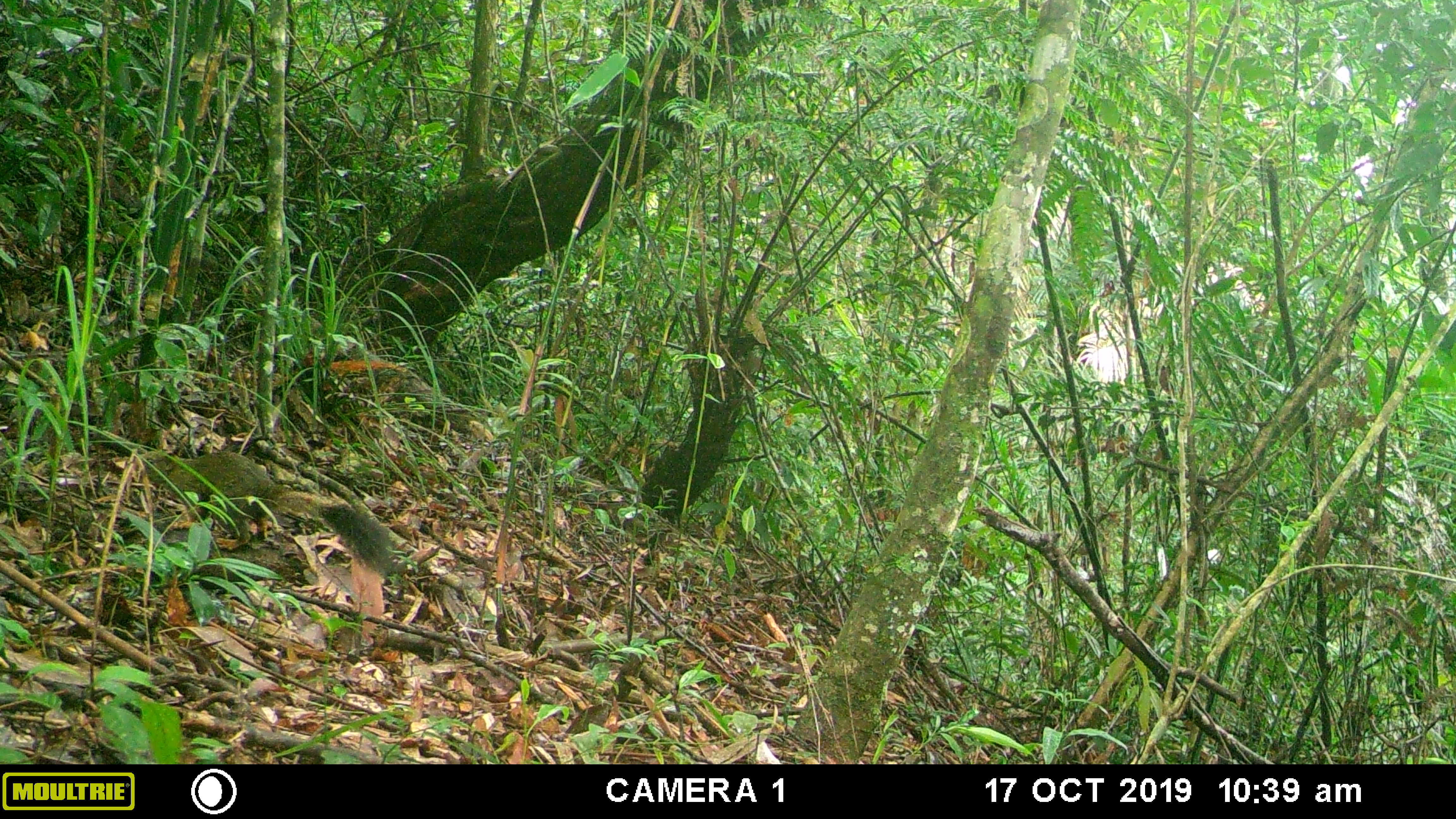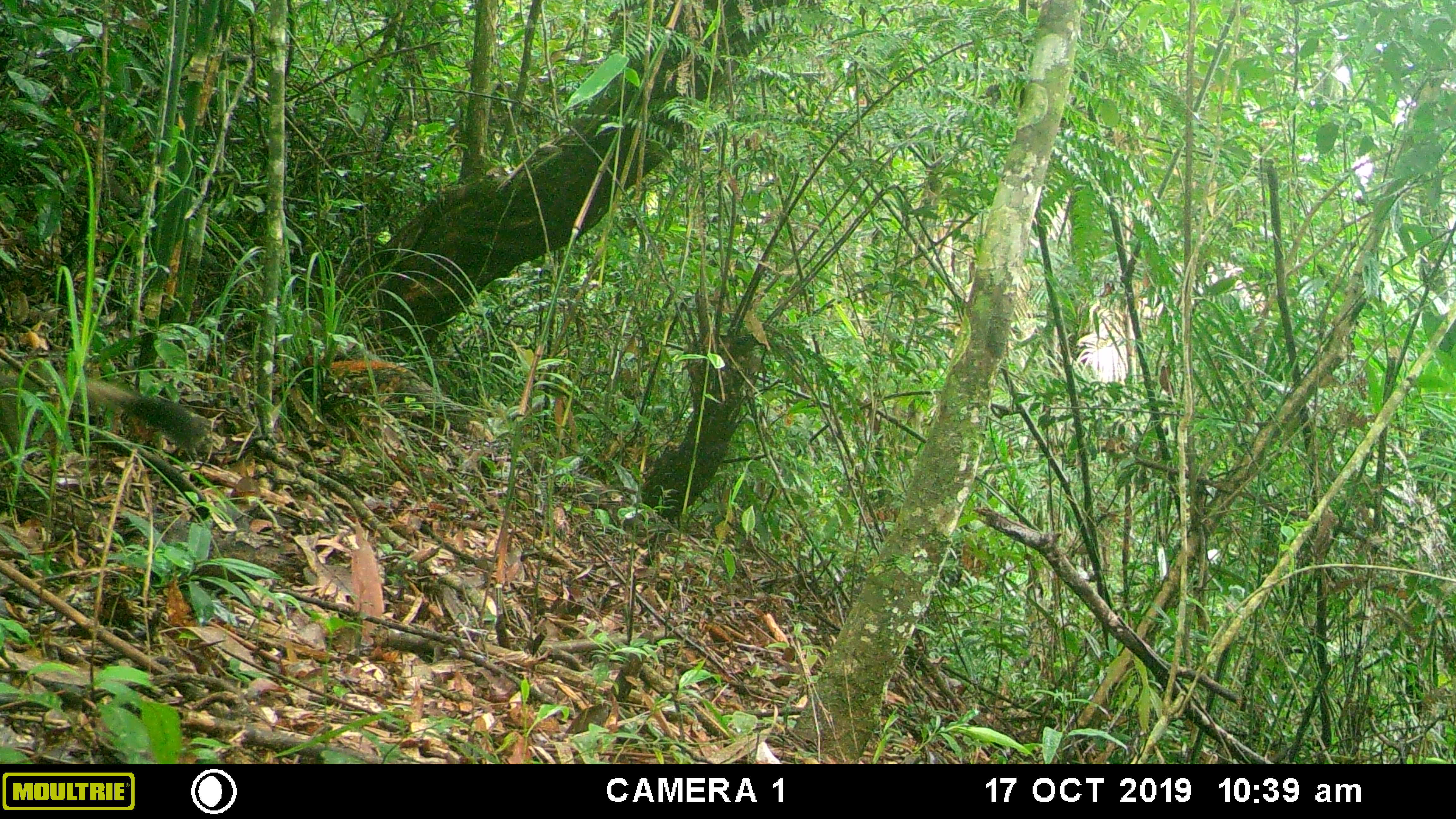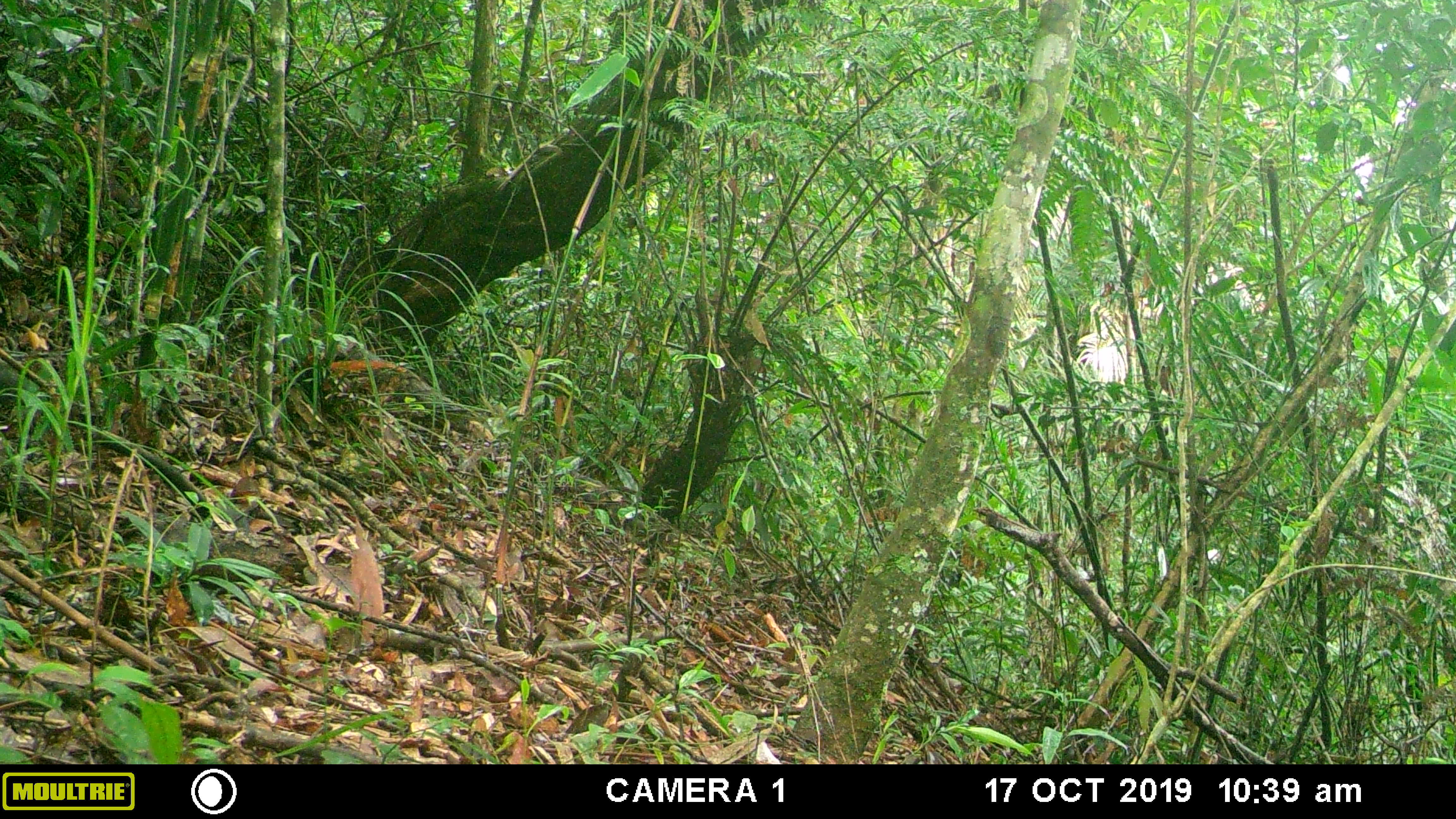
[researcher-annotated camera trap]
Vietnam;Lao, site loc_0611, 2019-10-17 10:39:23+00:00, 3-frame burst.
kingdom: Animalia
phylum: Chordata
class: Mammalia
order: Rodentia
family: Sciuridae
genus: Callosciurus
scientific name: Callosciurus erythraeus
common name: pallas's squirrel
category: pallass squirrel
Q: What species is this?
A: Pallass squirrel (pallas's squirrel) (Callosciurus erythraeus).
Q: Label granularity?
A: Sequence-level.